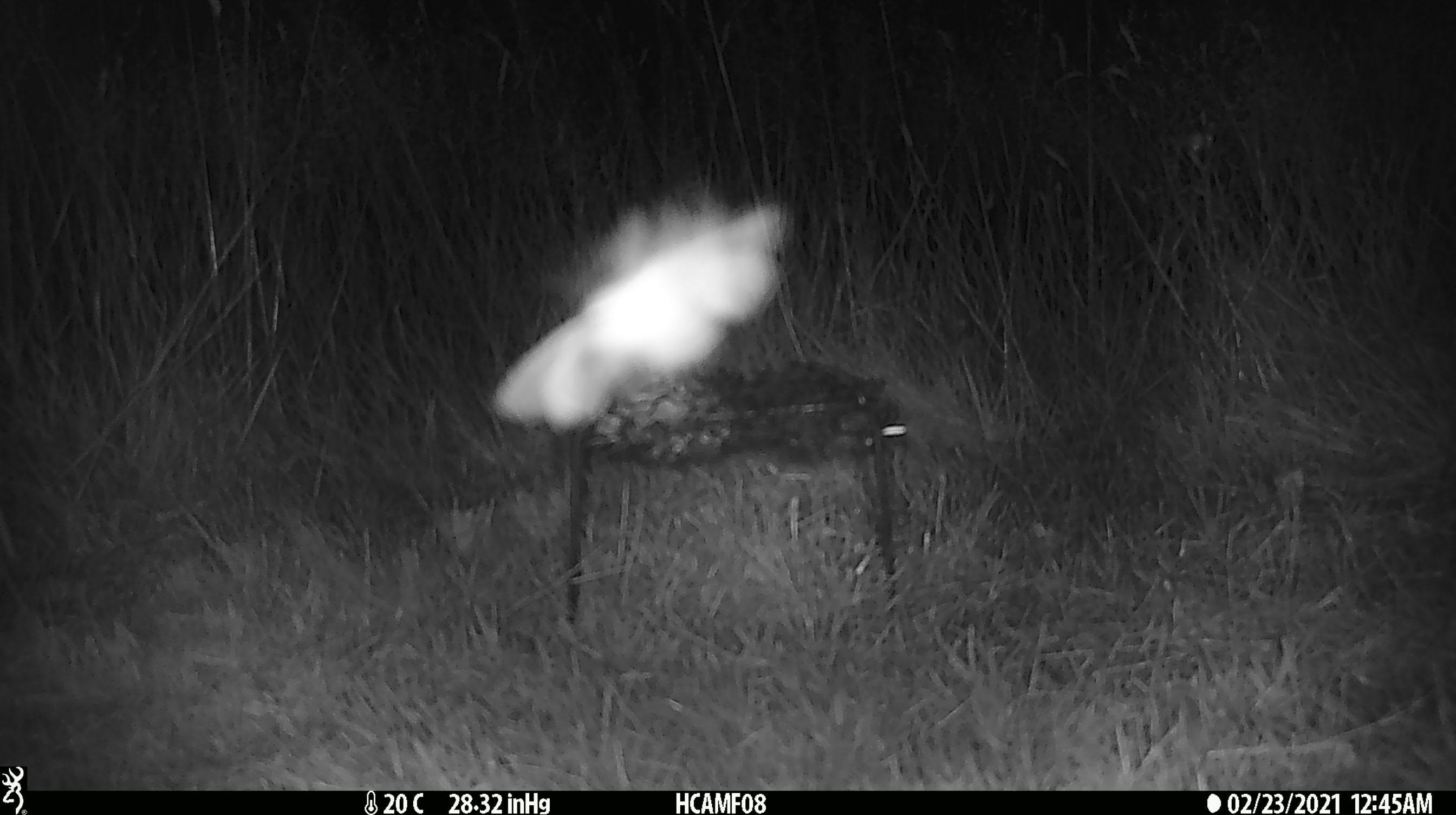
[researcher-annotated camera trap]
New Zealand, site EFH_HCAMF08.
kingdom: Animalia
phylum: Arthropoda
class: Insecta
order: Lepidoptera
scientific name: Lepidoptera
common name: moth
Moth (Lepidoptera).